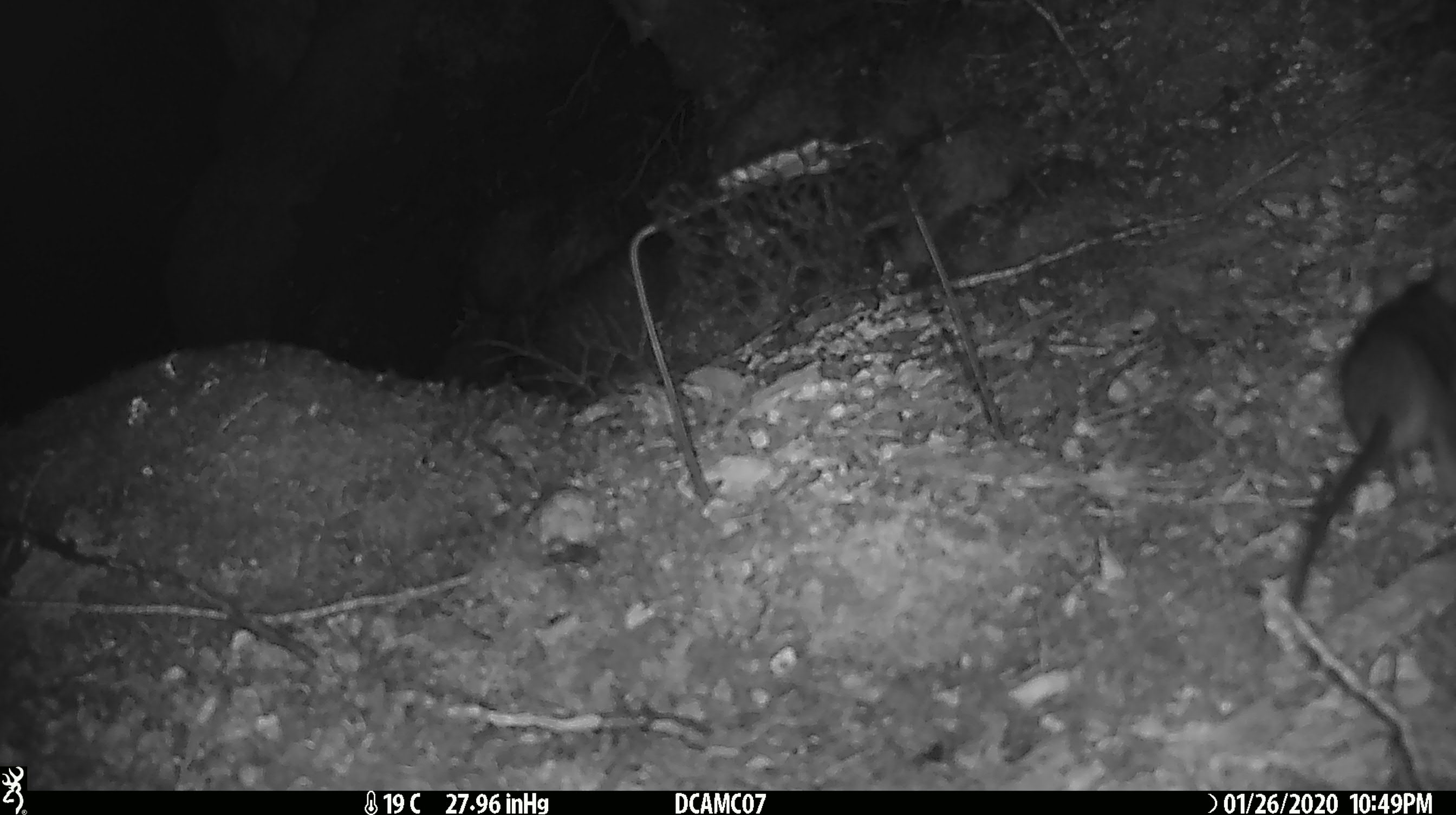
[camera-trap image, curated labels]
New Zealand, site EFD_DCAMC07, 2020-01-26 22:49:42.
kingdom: Animalia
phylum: Chordata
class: Mammalia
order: Rodentia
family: Muridae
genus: Rattus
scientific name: Rattus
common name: rat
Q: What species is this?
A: Rat (Rattus).